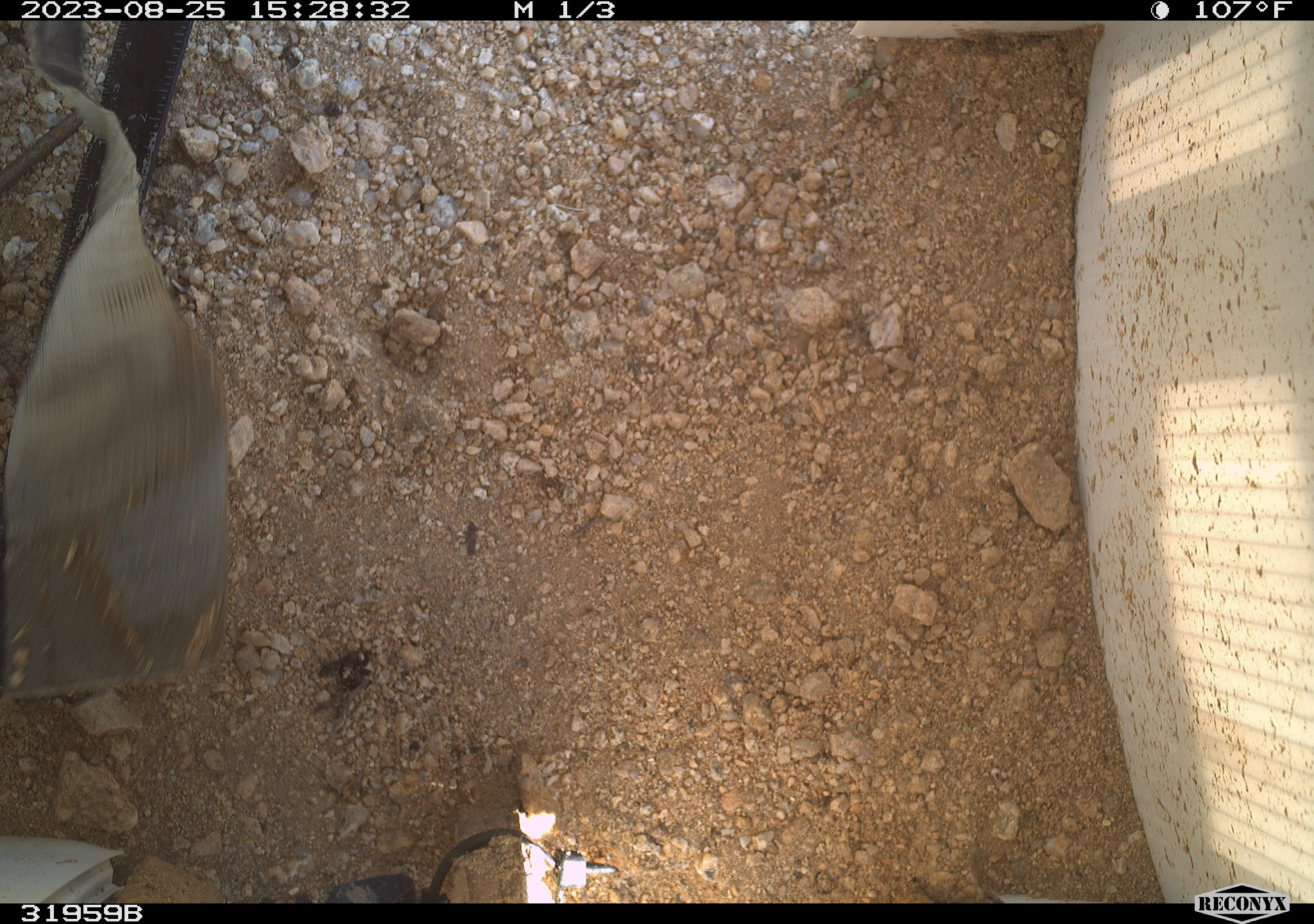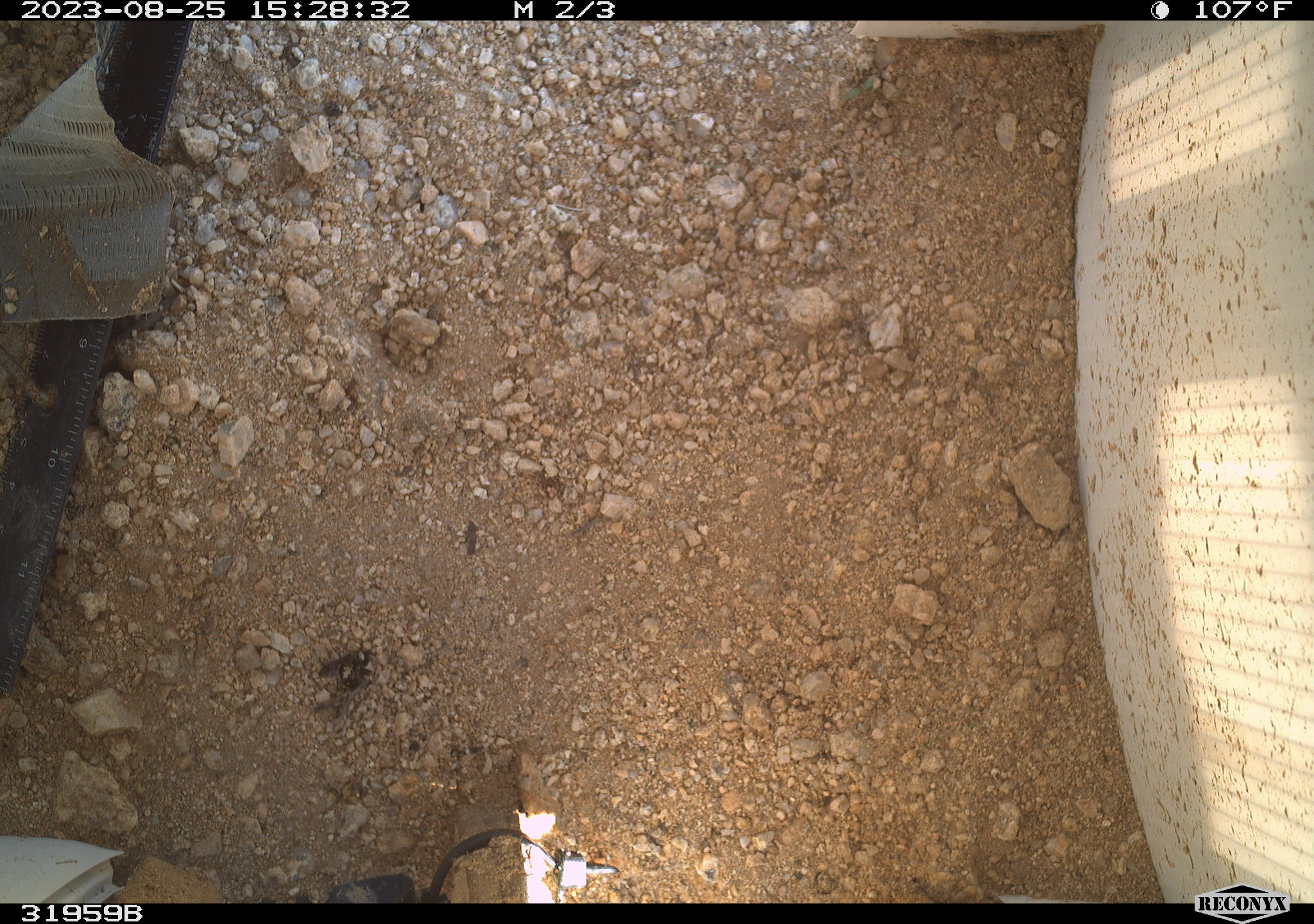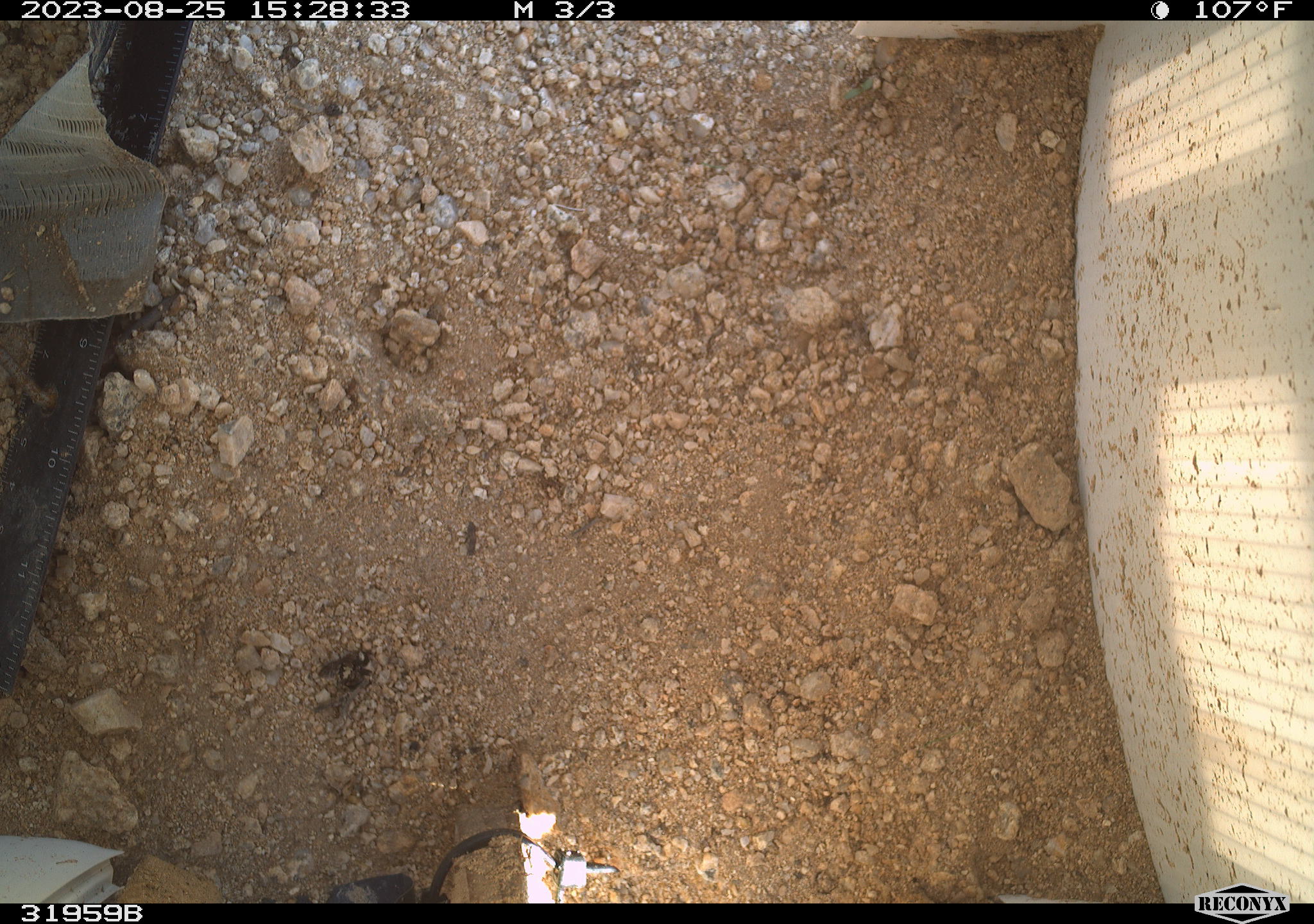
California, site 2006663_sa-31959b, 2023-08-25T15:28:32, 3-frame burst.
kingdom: Animalia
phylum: Arthropoda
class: Insecta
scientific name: Insecta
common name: insect